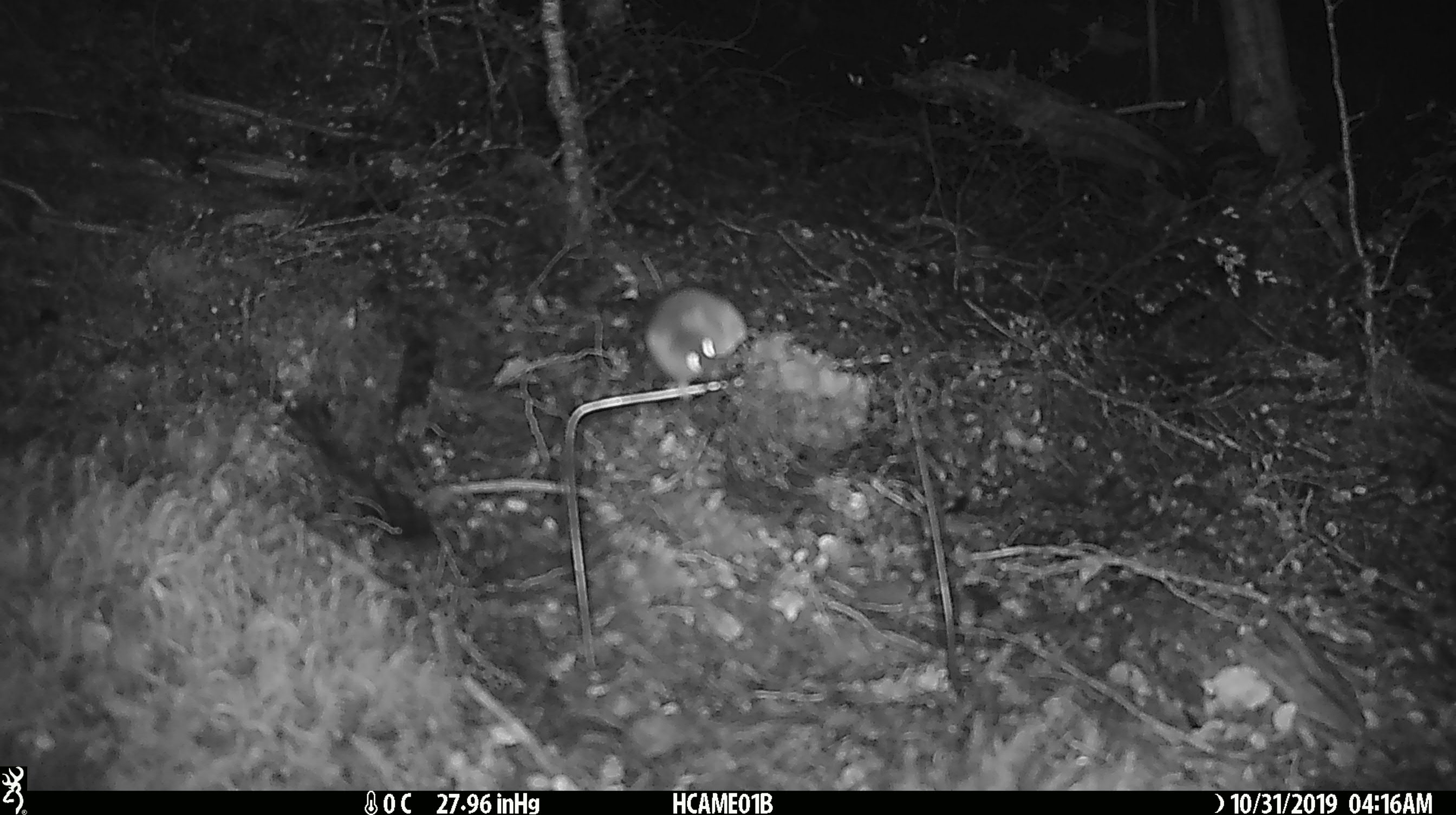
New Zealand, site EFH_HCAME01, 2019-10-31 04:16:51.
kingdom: Animalia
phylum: Chordata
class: Mammalia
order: Rodentia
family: Muridae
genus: Mus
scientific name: Mus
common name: mouse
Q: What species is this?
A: Mouse (Mus).